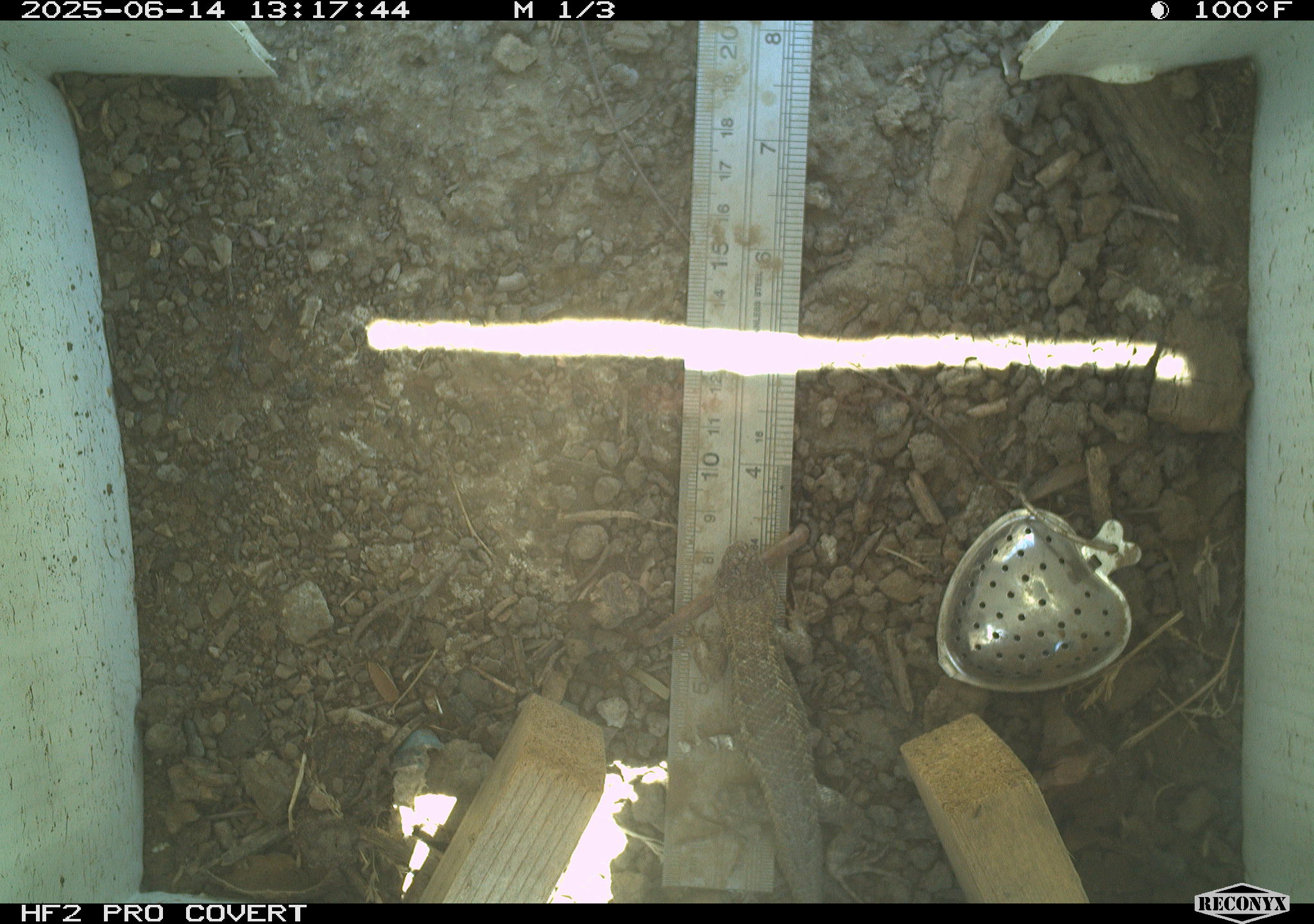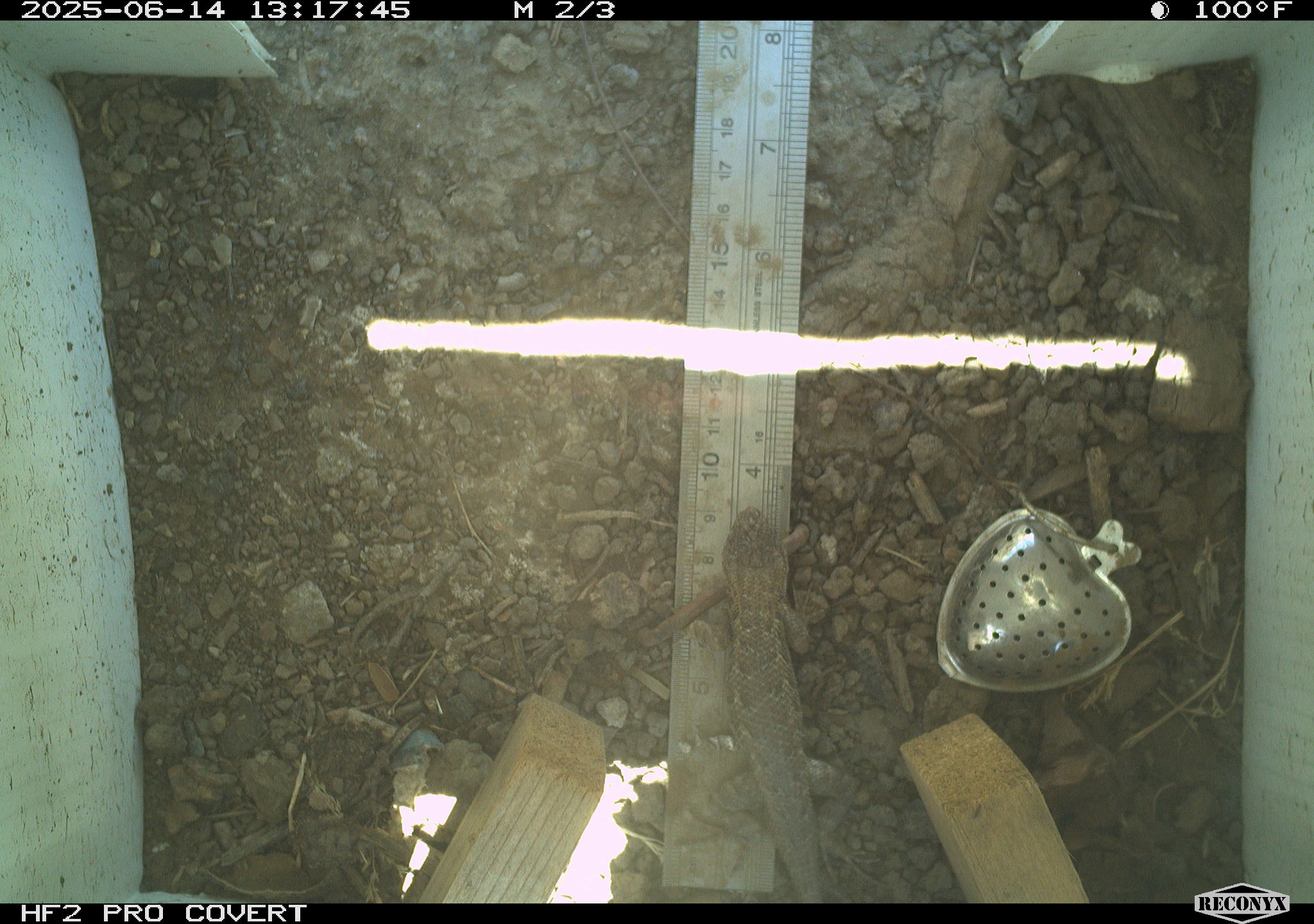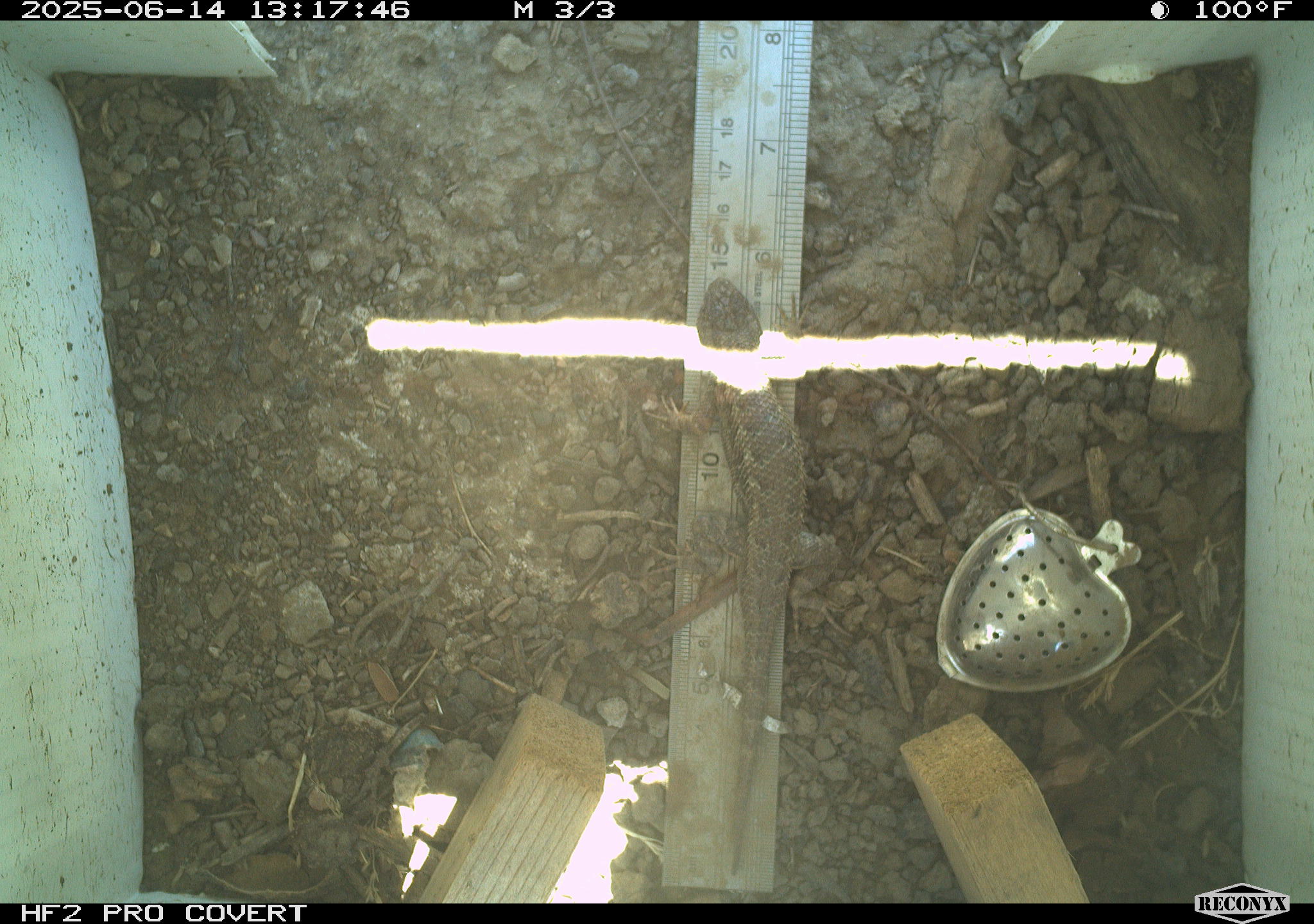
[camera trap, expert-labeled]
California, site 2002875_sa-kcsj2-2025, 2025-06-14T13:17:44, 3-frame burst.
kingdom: Animalia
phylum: Chordata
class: Reptilia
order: Squamata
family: Phrynosomatidae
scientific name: Phrynosomatidae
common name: north american spiny lizards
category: sceloporus/uta species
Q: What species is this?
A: Sceloporus/uta species (north american spiny lizards) (Phrynosomatidae).